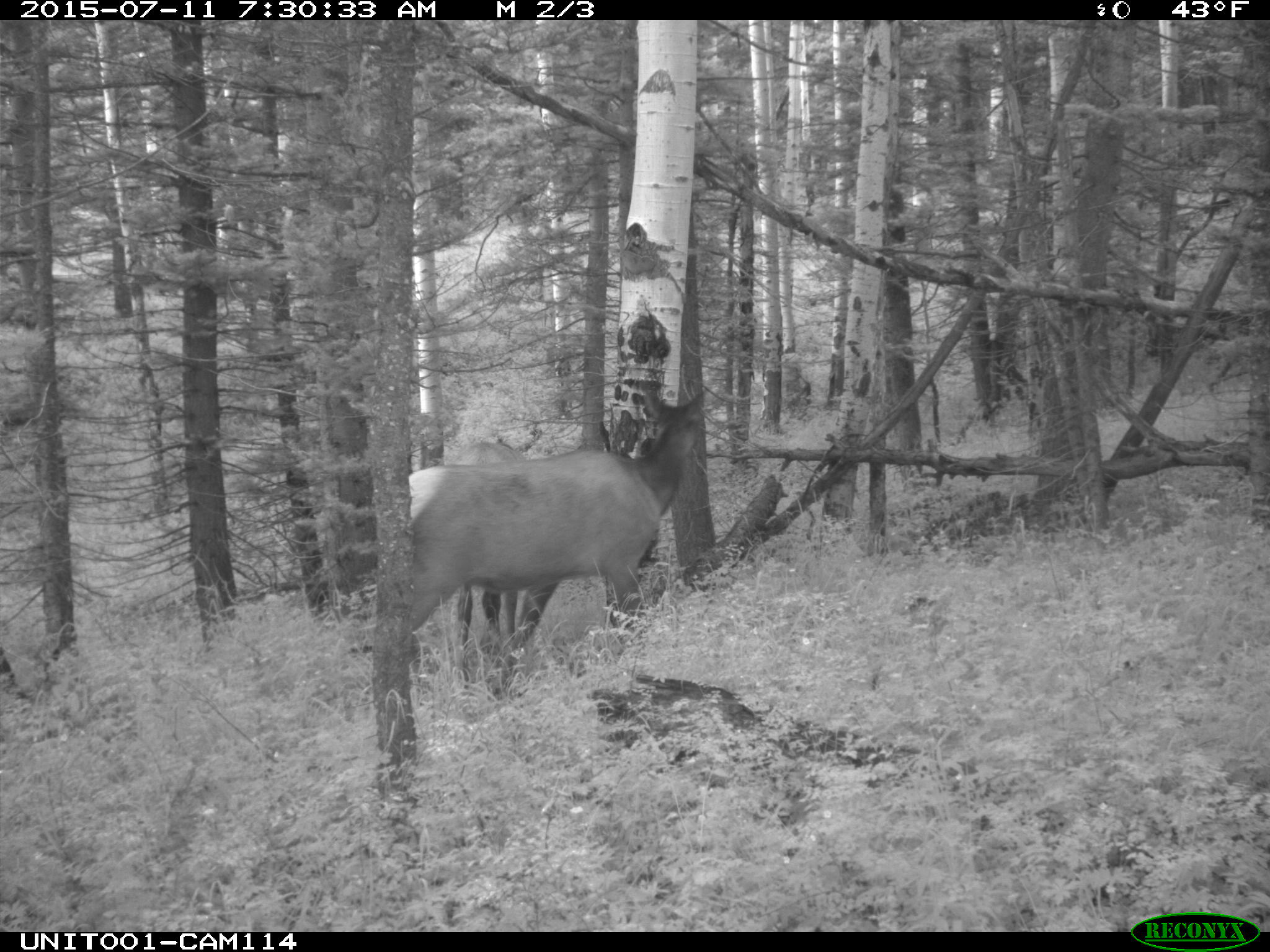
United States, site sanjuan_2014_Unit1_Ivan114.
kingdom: Animalia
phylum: Chordata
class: Mammalia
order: Artiodactyla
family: Cervidae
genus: Cervus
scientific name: Cervus elaphus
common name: red deer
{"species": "Cervus elaphus (red deer)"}